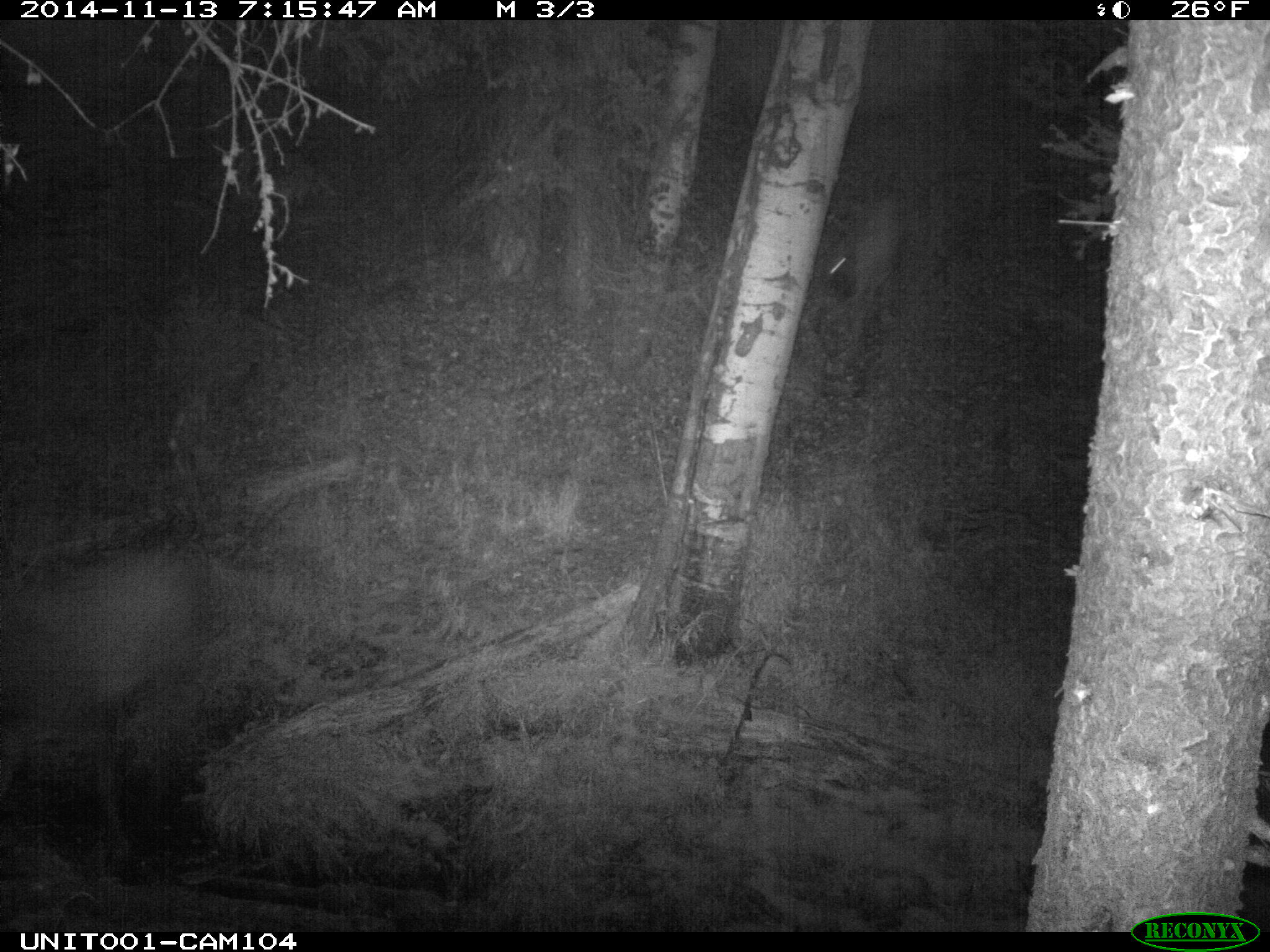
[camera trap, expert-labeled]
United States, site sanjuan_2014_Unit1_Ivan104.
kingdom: Animalia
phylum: Chordata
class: Mammalia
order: Artiodactyla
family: Cervidae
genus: Cervus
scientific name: Cervus elaphus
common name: red deer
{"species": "Cervus elaphus (red deer)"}